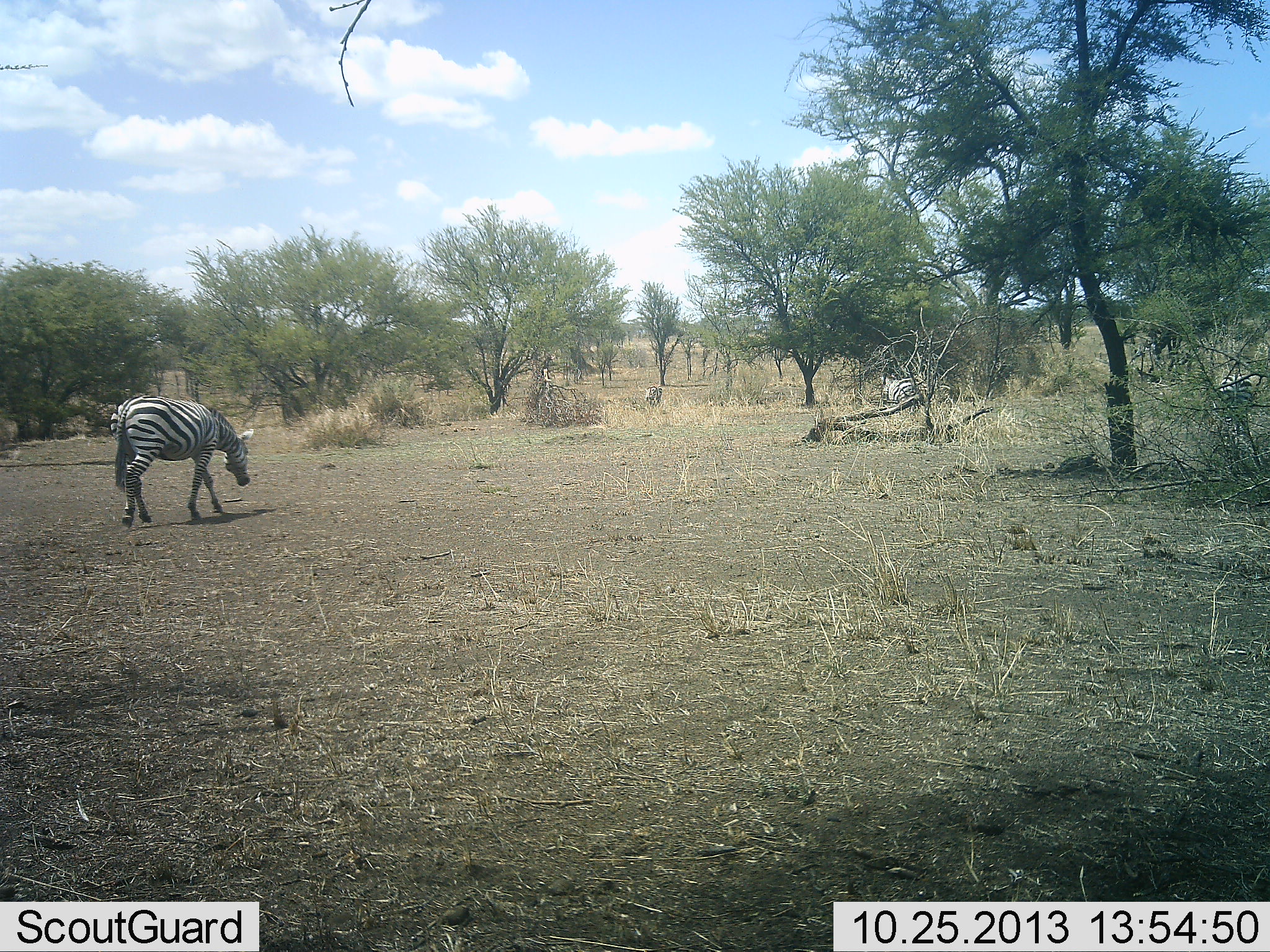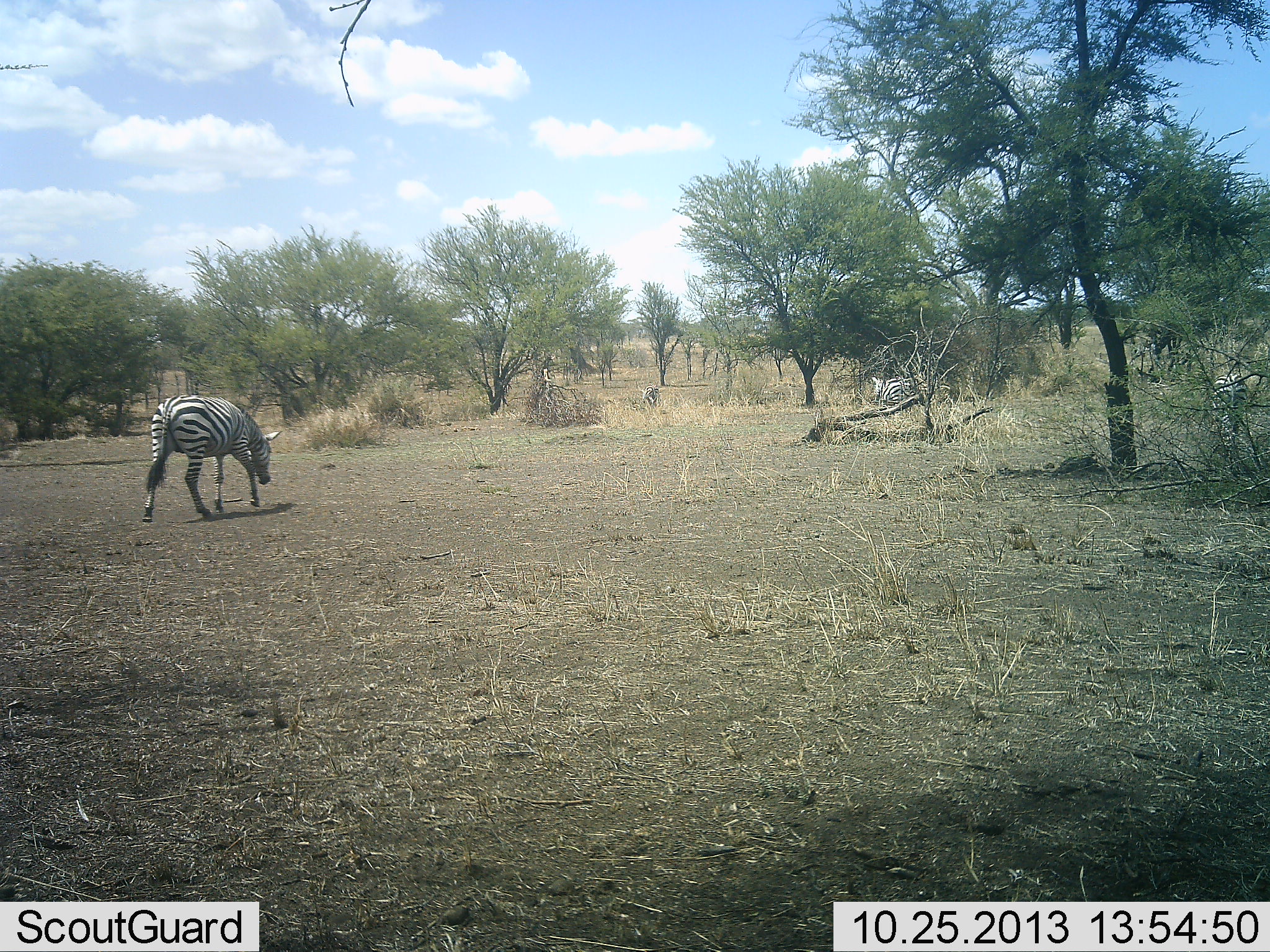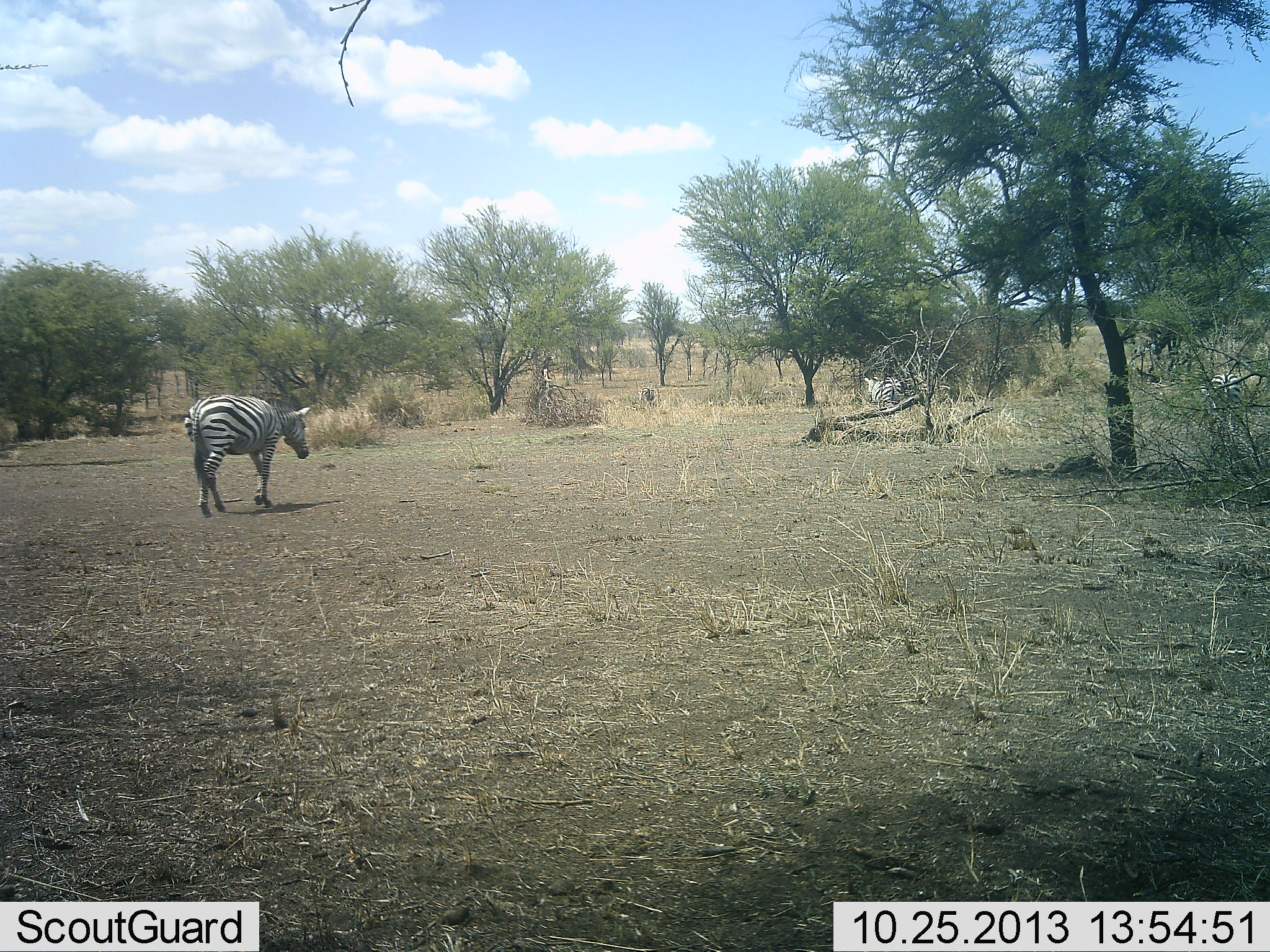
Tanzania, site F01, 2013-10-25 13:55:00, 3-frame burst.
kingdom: Animalia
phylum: Chordata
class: Mammalia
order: Perissodactyla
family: Equidae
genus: Equus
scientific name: Equus quagga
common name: plains zebra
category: zebra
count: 4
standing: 0%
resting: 0%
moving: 100%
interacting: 0%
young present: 0%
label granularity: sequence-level